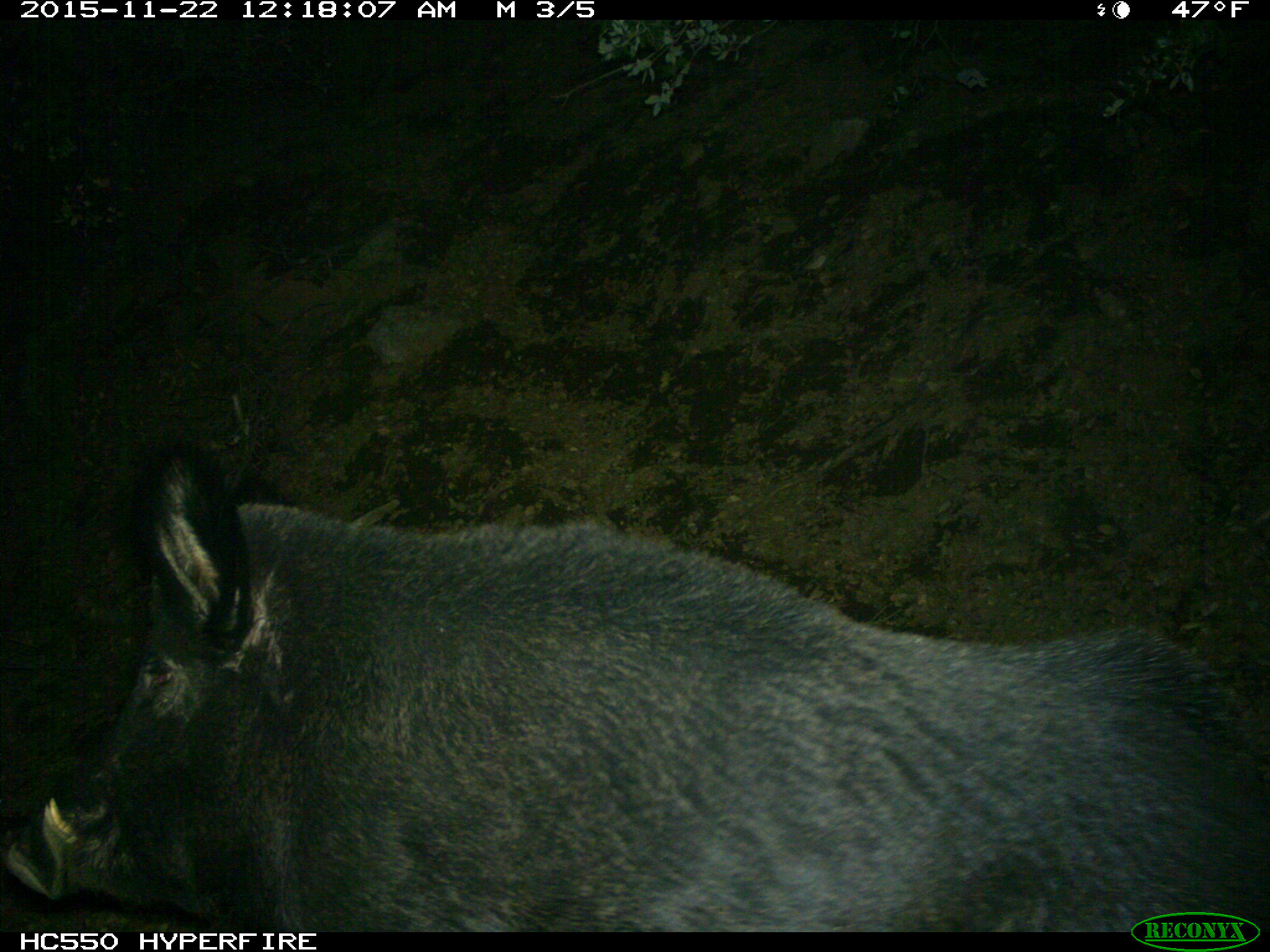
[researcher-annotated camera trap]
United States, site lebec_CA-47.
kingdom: Animalia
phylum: Chordata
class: Mammalia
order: Artiodactyla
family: Suidae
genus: Sus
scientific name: Sus scrofa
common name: wild boar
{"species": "Sus scrofa (wild boar)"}